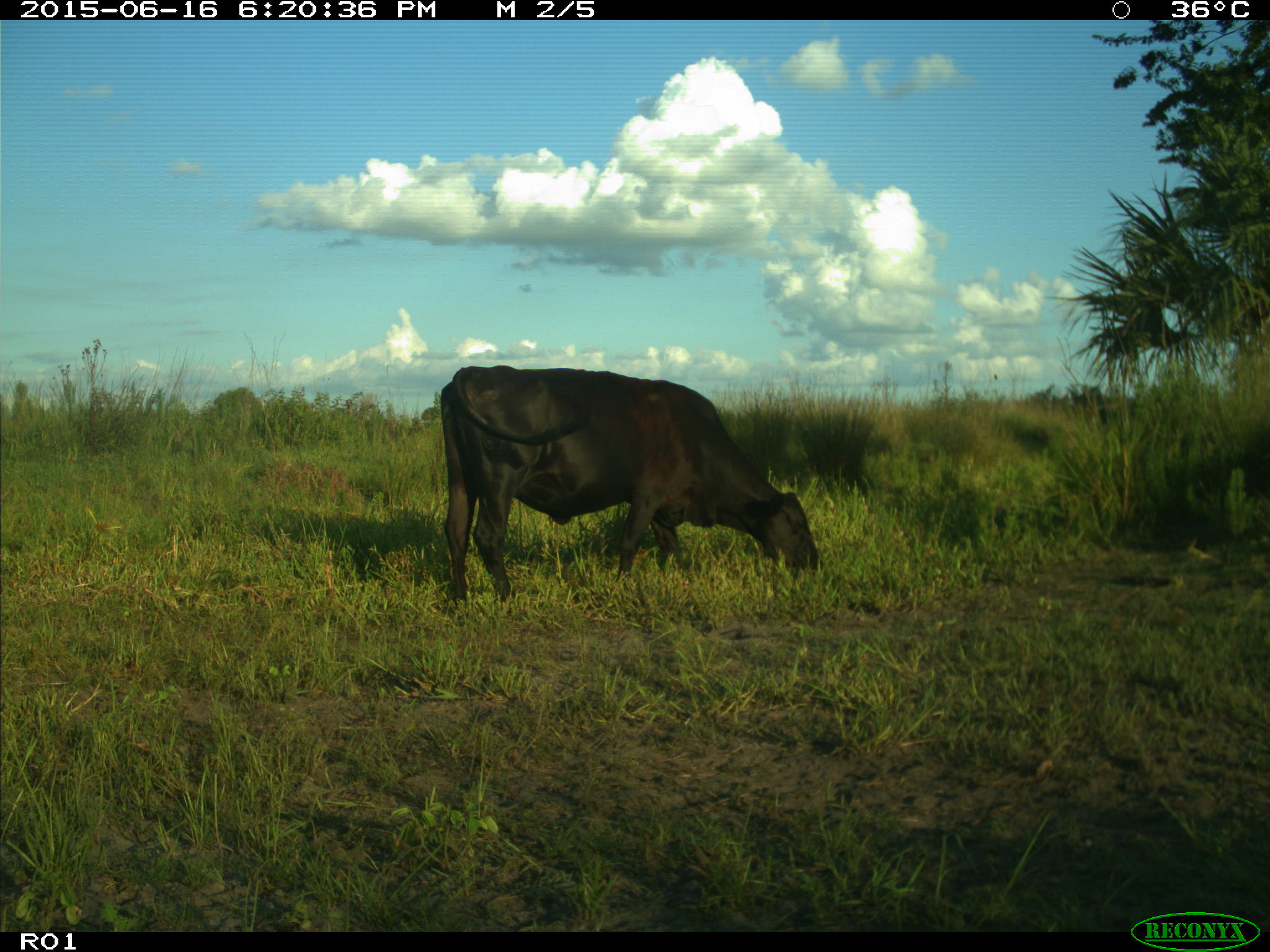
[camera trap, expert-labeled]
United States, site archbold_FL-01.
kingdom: Animalia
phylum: Chordata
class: Mammalia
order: Artiodactyla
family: Bovidae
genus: Bos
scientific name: Bos taurus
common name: domestic cow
Bos taurus (domestic cow).